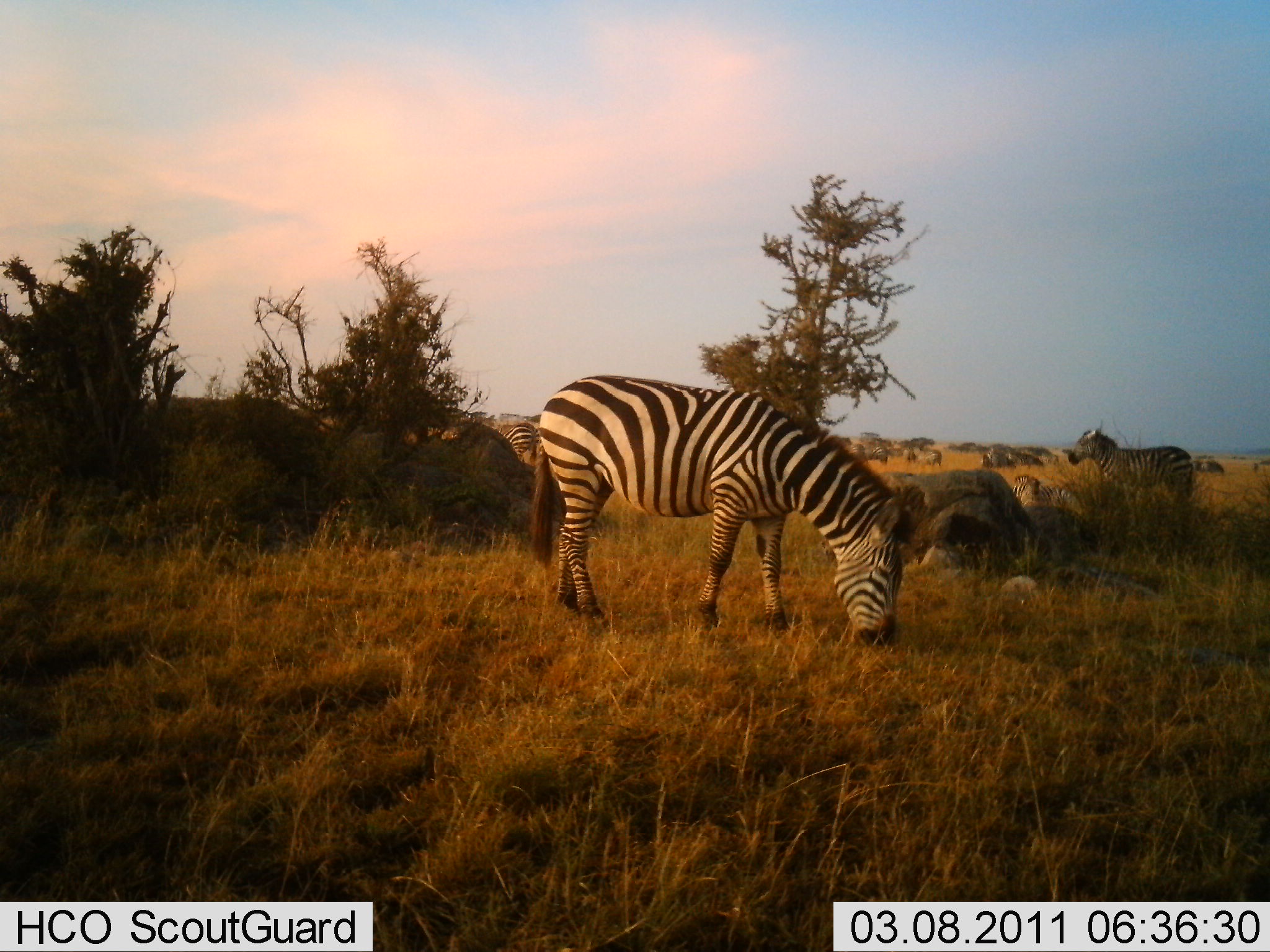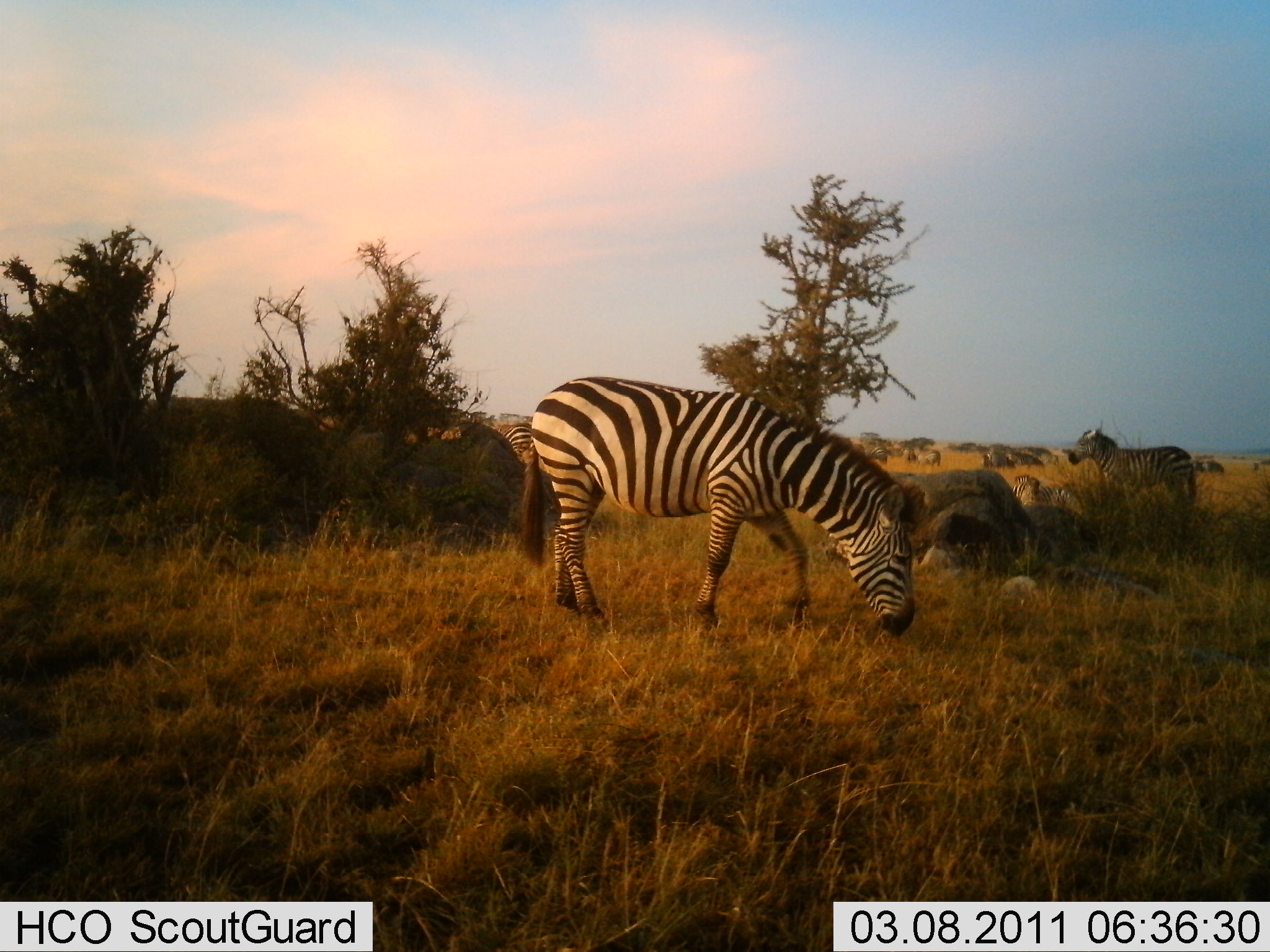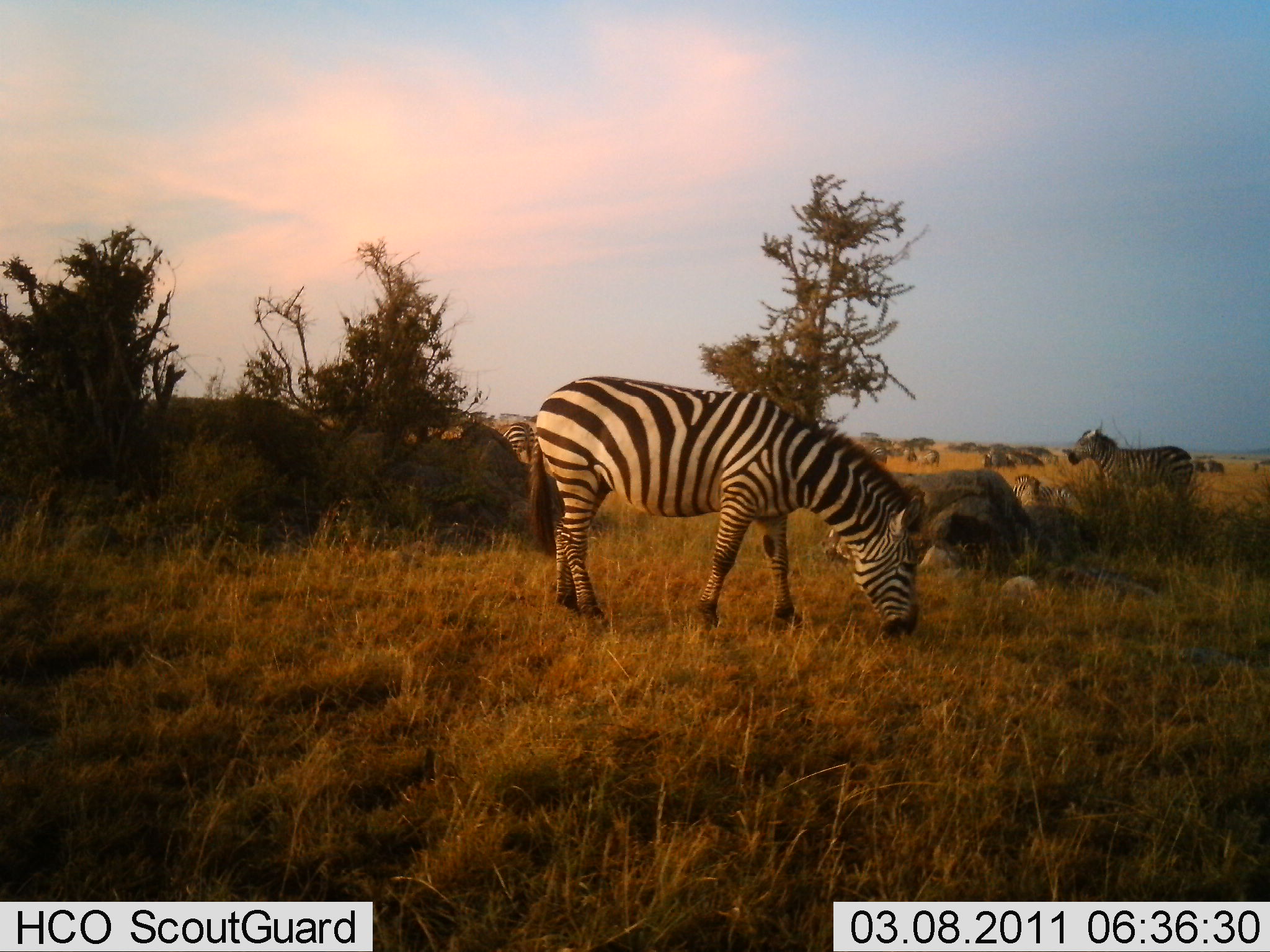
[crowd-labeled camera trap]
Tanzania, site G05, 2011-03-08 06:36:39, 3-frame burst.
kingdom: Animalia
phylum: Chordata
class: Mammalia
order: Perissodactyla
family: Equidae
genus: Equus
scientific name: Equus quagga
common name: plains zebra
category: zebra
Zebra (plains zebra) (Equus quagga), count 3. Behavior (volunteer vote fractions): standing 23%, resting 15%, moving 15%, interacting 8%. Young present (vote fraction): 0%. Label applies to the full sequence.